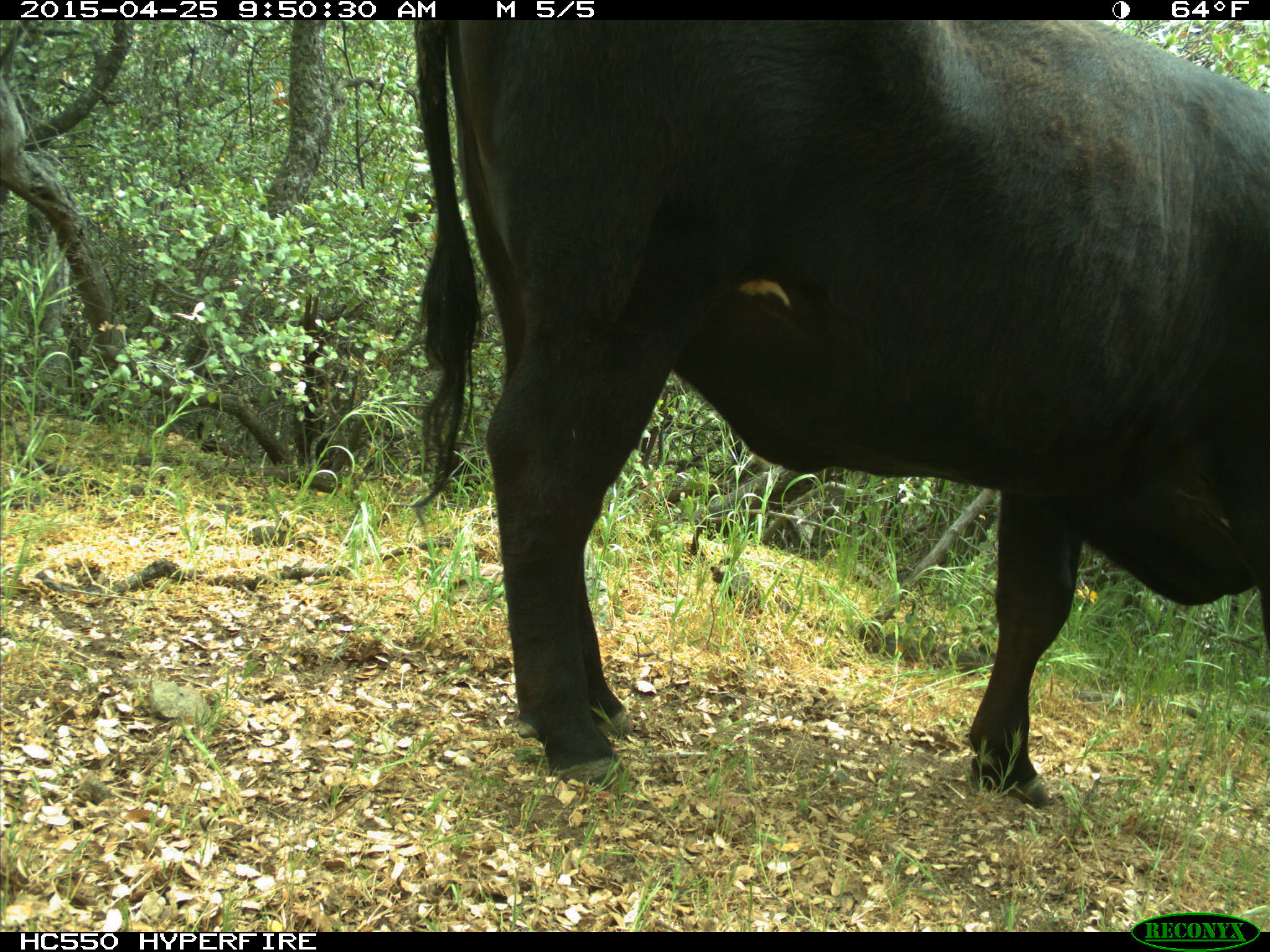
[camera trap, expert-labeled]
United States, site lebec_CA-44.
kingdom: Animalia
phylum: Chordata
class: Mammalia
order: Artiodactyla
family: Suidae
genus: Sus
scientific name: Sus scrofa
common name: wild boar